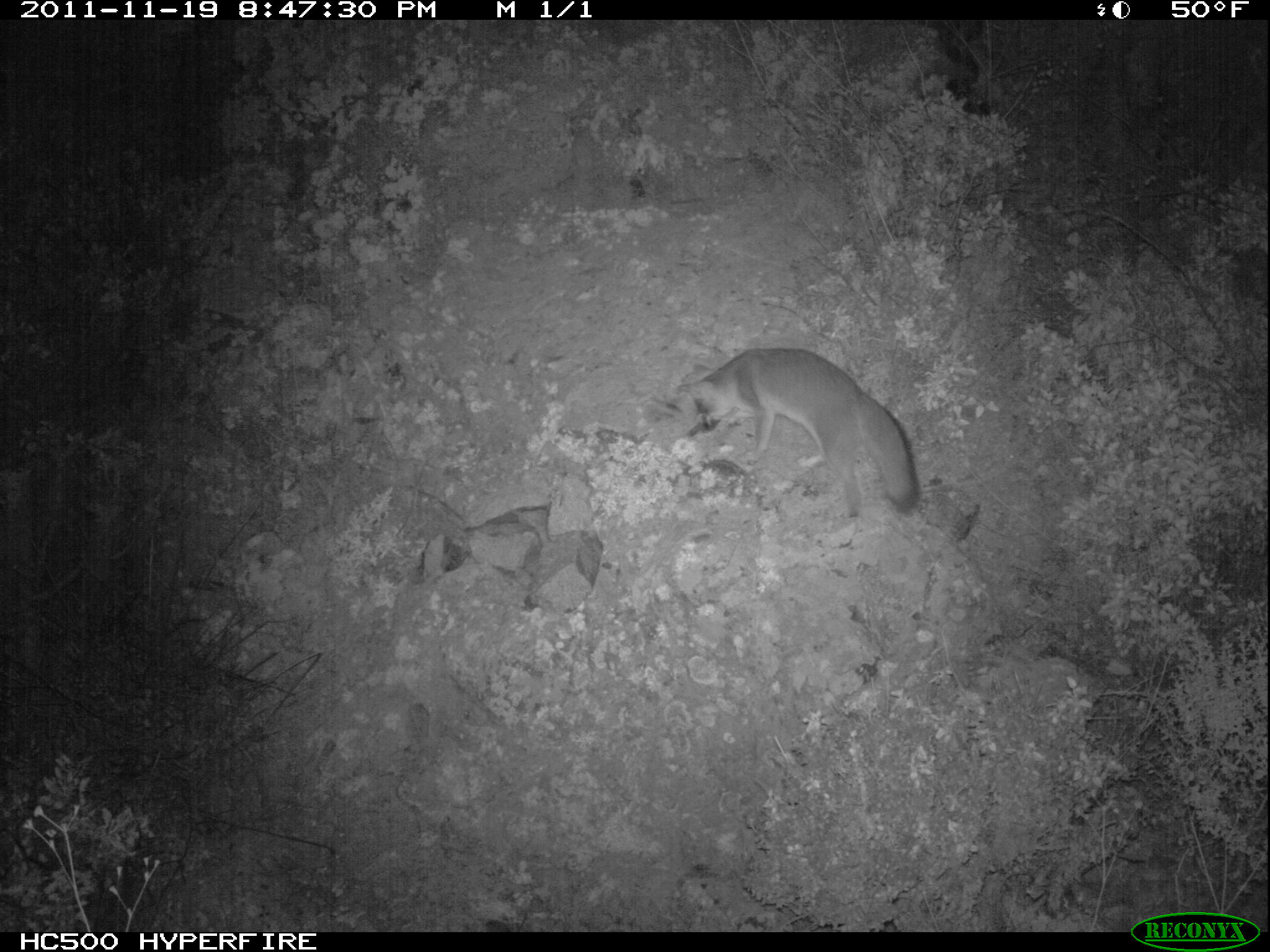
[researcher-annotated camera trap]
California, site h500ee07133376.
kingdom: Animalia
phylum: Chordata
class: Mammalia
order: Carnivora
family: Canidae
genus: Urocyon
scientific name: Urocyon littoralis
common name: island fox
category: fox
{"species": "fox (island fox) (Urocyon littoralis)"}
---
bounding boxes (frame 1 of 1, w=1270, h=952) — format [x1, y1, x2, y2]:
fox: [676, 345, 920, 519]